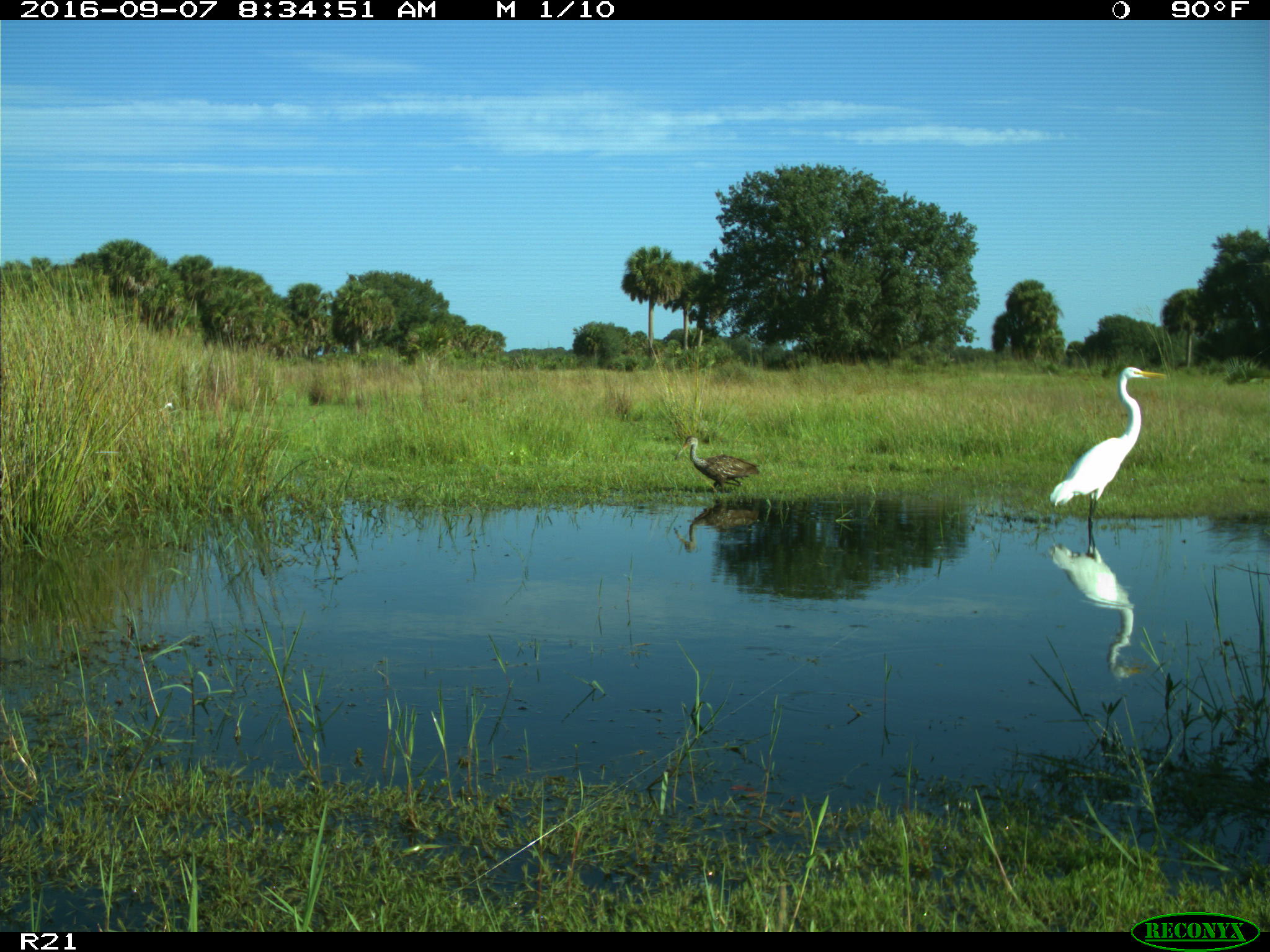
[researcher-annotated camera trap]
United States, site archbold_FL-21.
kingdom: Animalia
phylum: Chordata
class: Aves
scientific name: Aves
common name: birds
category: unidentified bird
Unidentified bird (birds) (Aves).